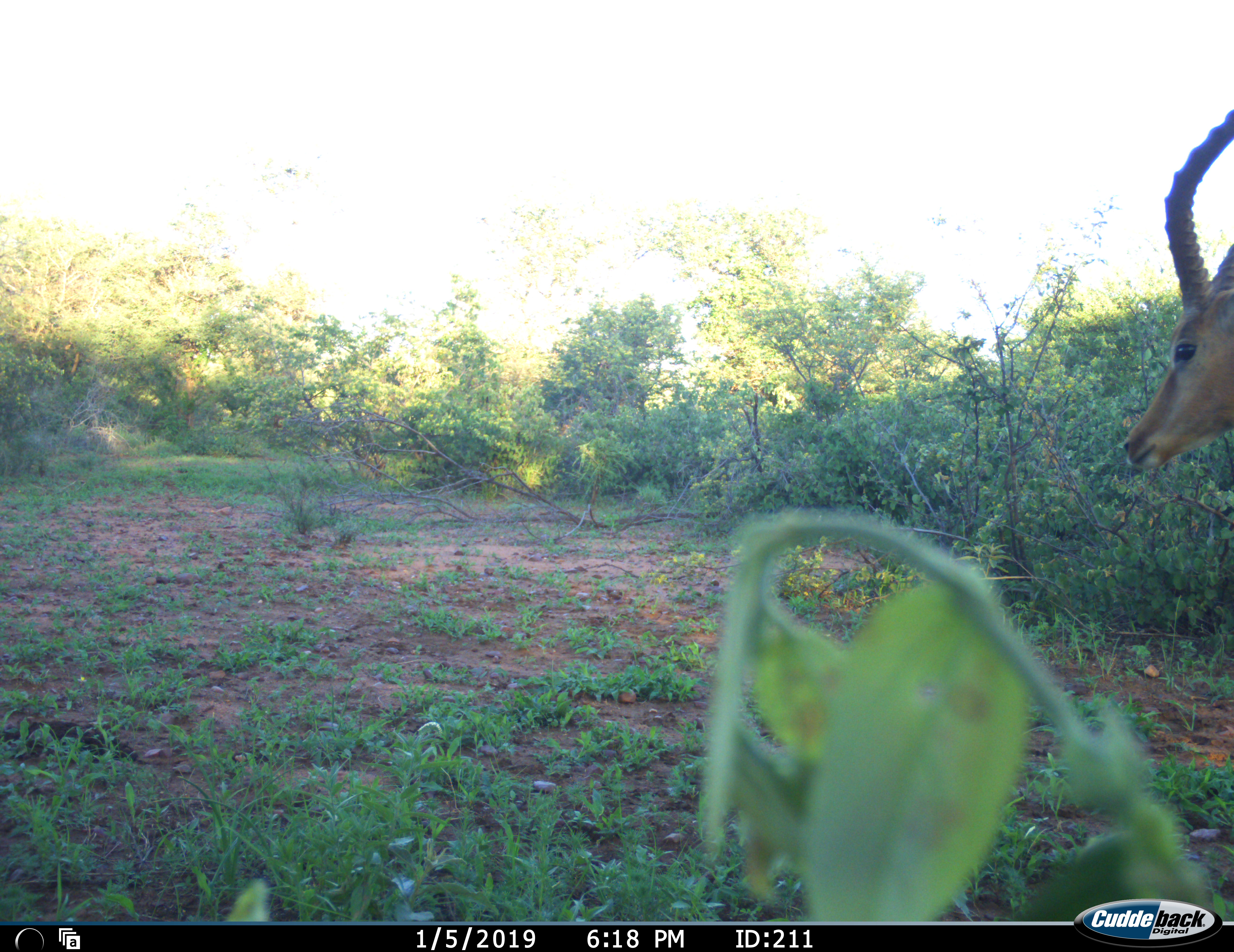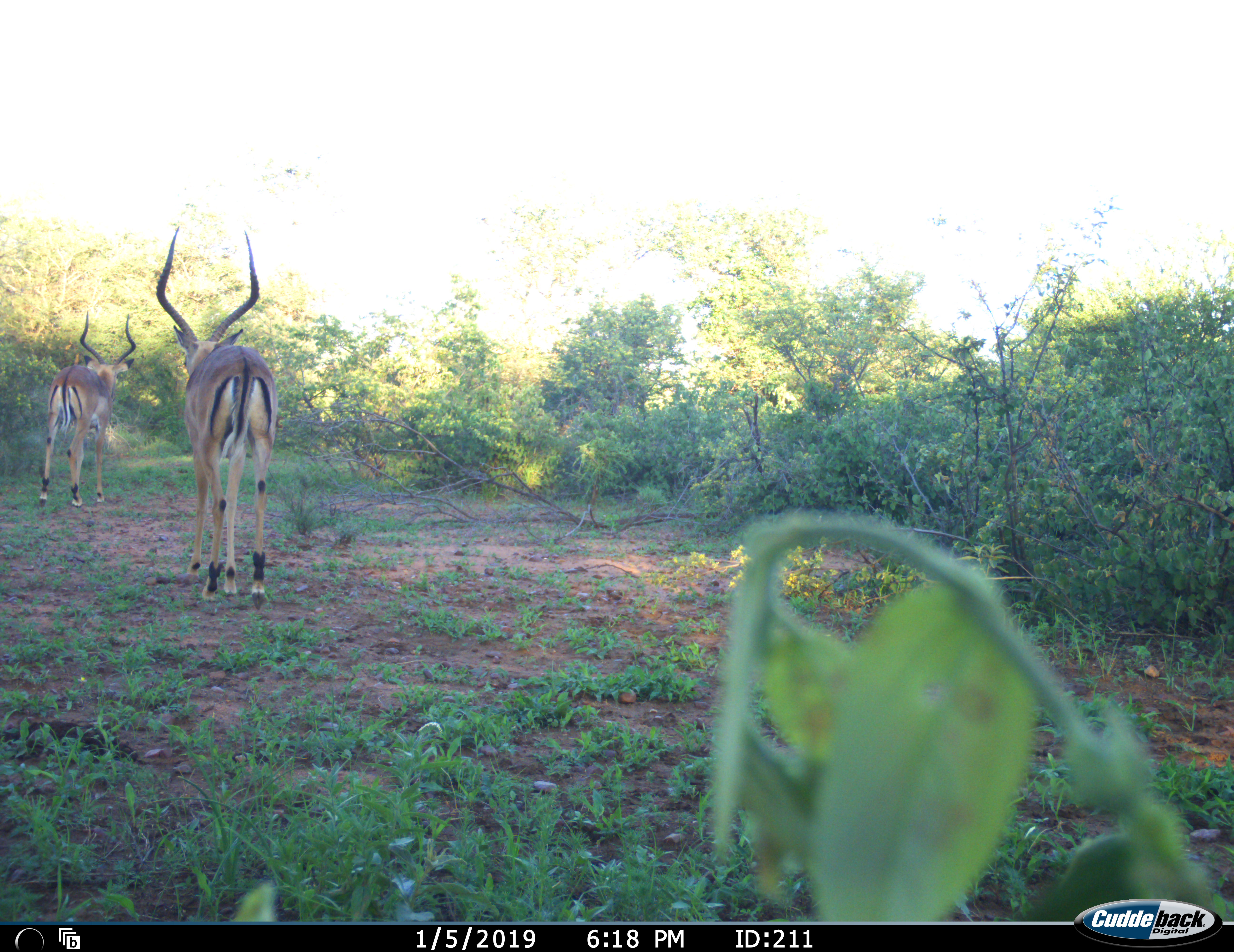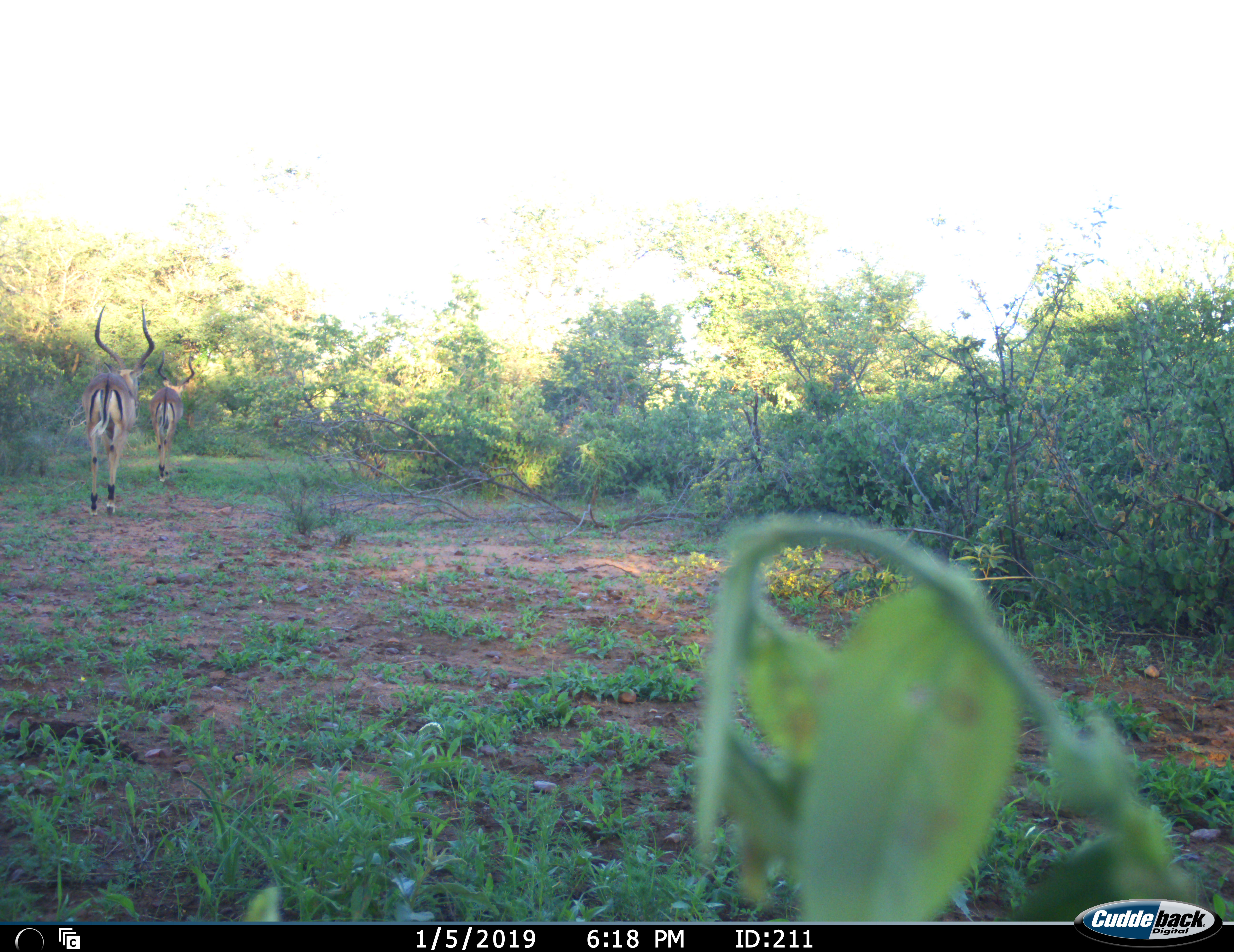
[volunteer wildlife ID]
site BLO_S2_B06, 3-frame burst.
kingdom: Animalia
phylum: Chordata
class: Mammalia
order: Artiodactyla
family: Bovidae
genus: Aepyceros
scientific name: Aepyceros melampus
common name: impala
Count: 2.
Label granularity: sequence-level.